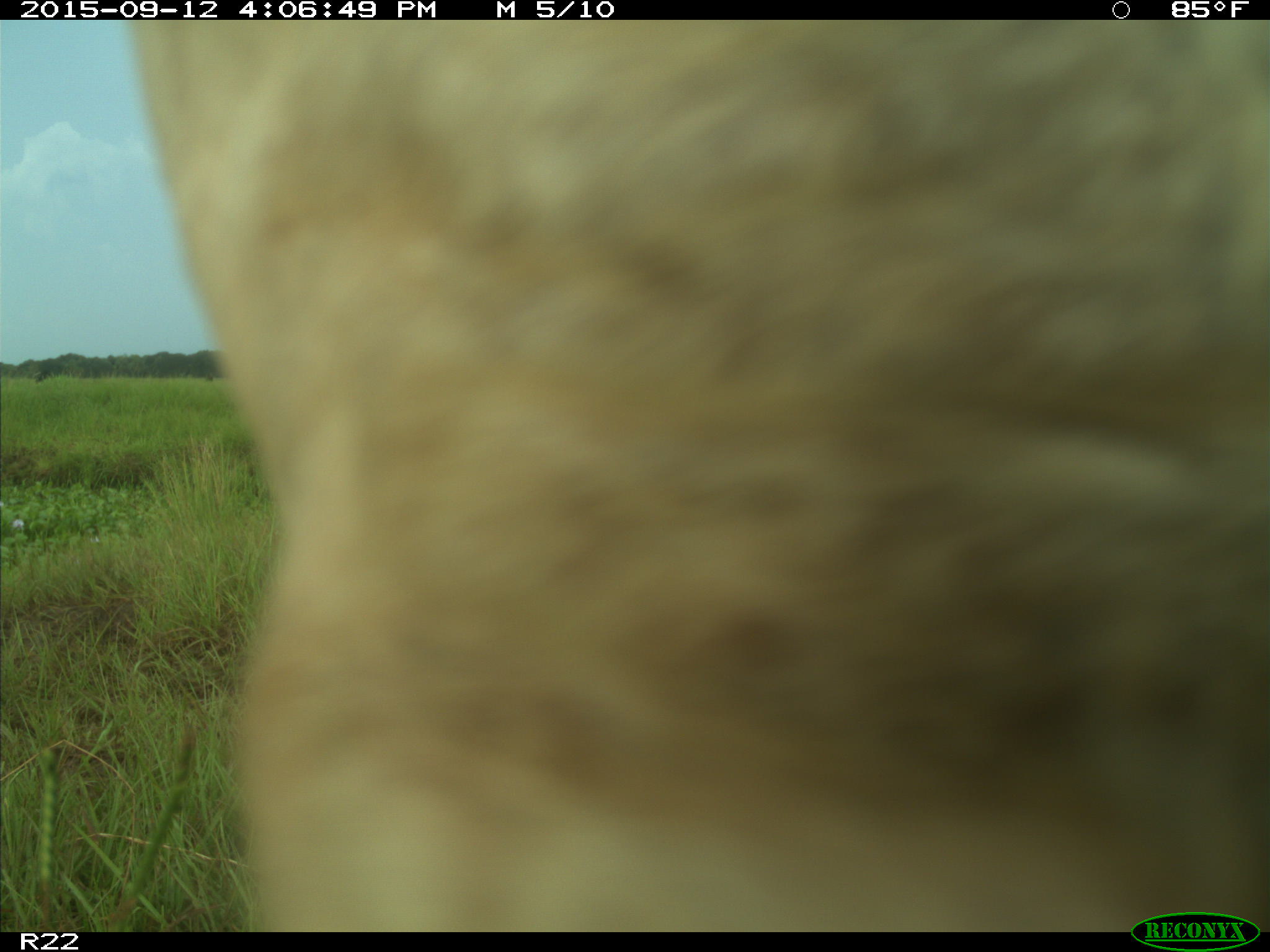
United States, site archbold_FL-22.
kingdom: Animalia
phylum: Chordata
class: Mammalia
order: Artiodactyla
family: Bovidae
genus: Bos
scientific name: Bos taurus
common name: domestic cow